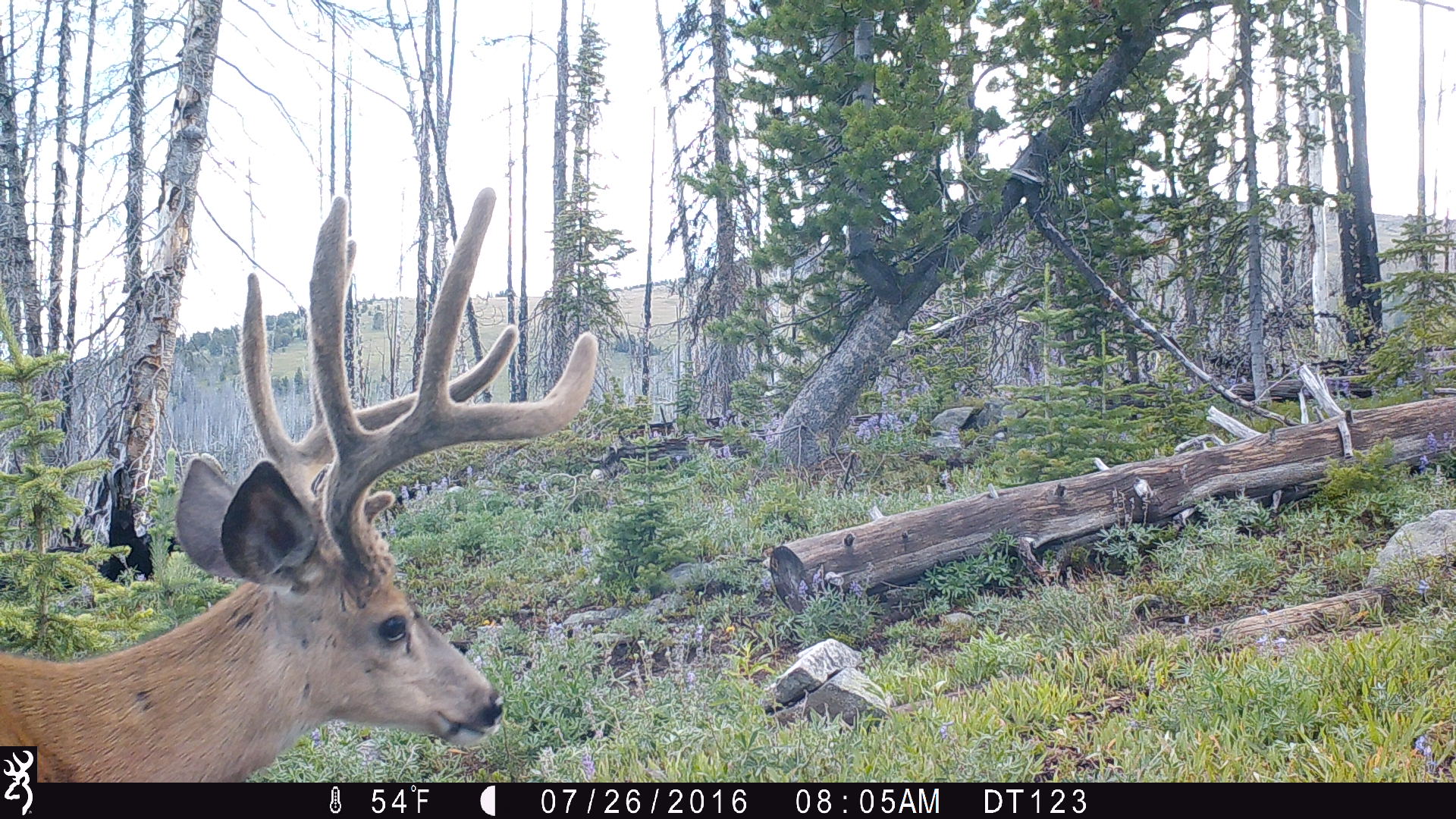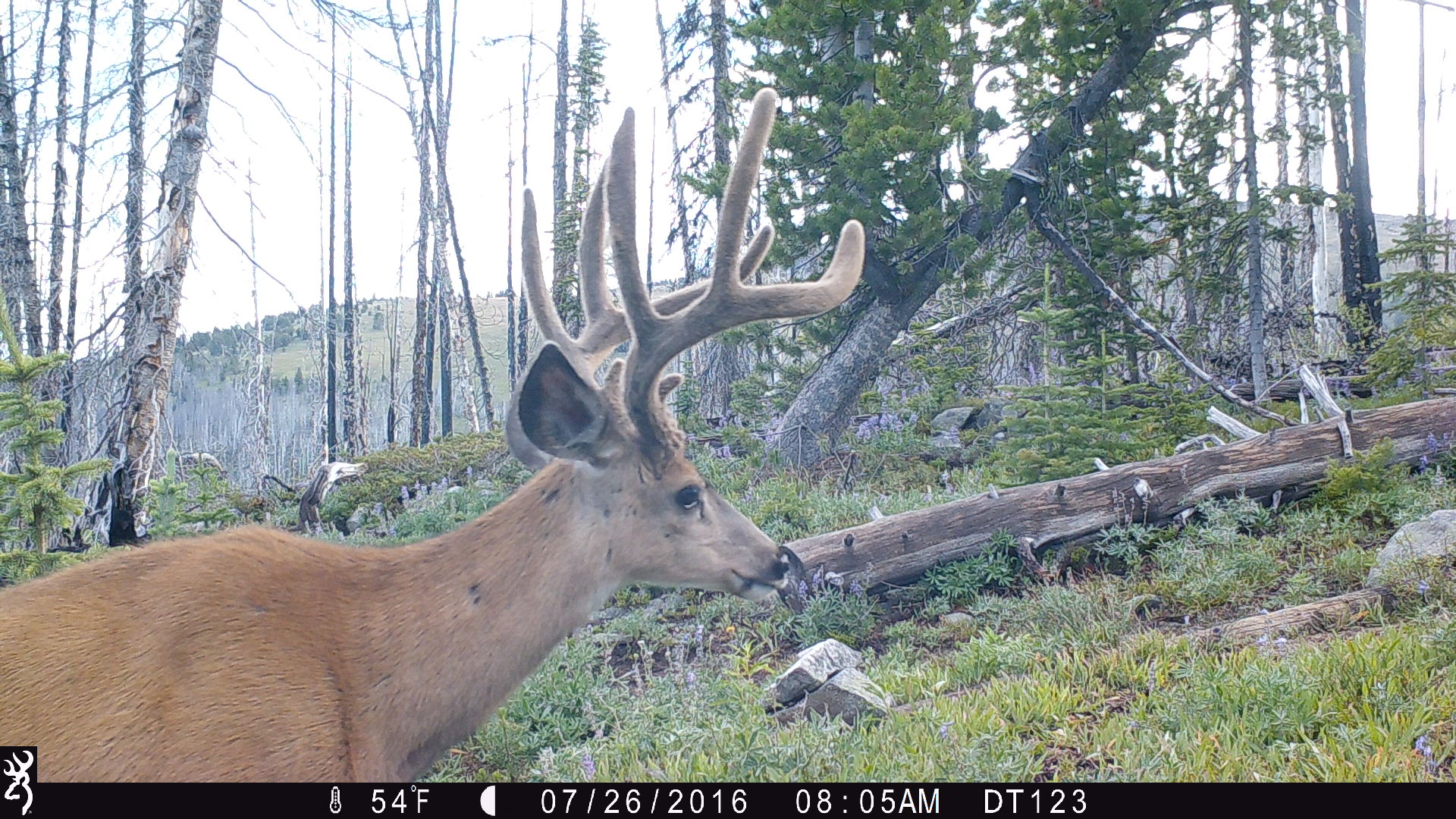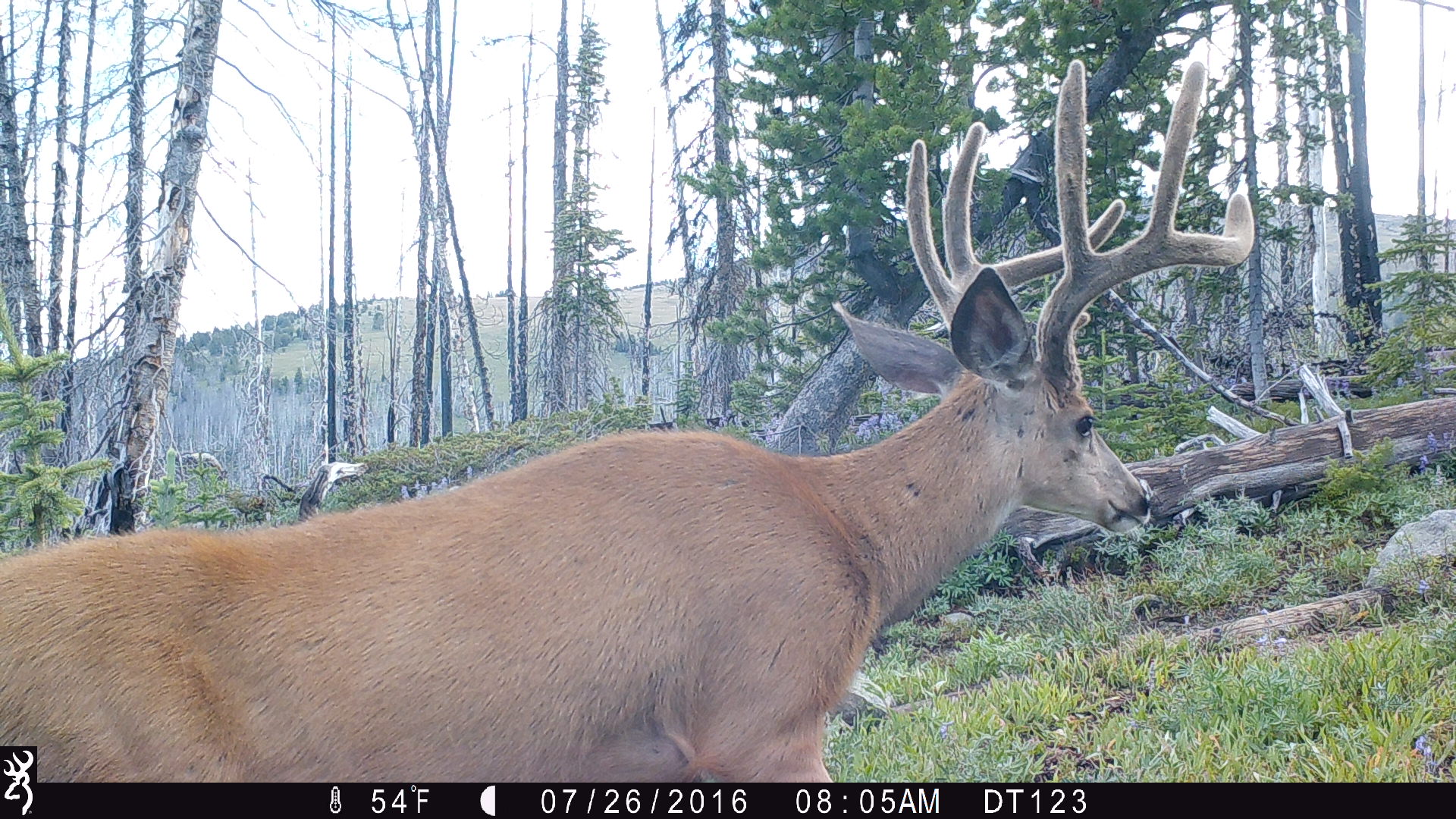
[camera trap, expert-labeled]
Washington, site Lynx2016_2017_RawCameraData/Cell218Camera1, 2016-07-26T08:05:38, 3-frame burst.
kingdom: Animalia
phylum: Chordata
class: Mammalia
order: Artiodactyla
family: Cervidae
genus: Odocoileus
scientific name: Odocoileus hemionus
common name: mule deer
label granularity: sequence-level